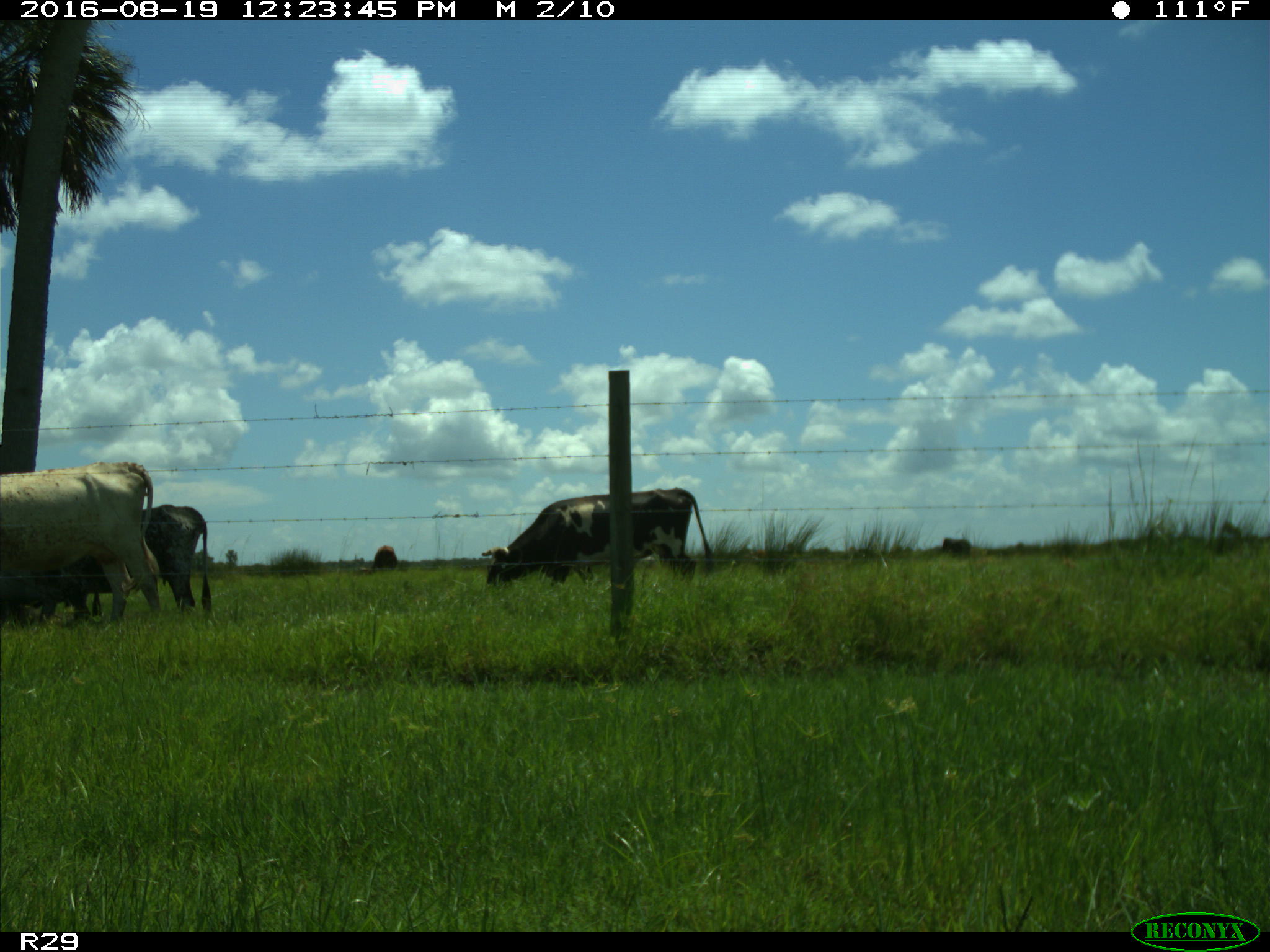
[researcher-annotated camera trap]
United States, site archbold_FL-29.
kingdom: Animalia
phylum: Chordata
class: Mammalia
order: Artiodactyla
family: Bovidae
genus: Bos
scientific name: Bos taurus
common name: domestic cow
Bos taurus (domestic cow).